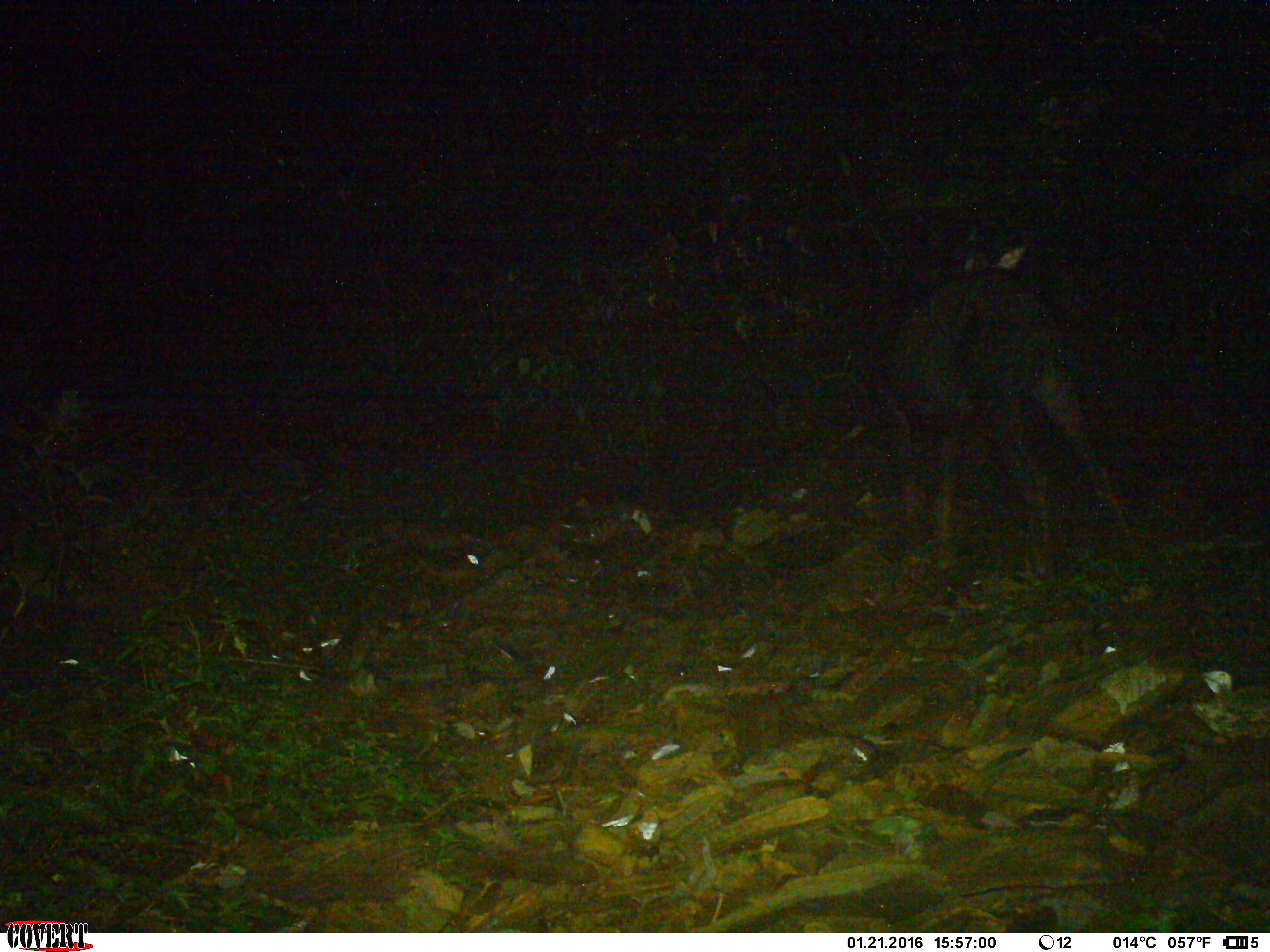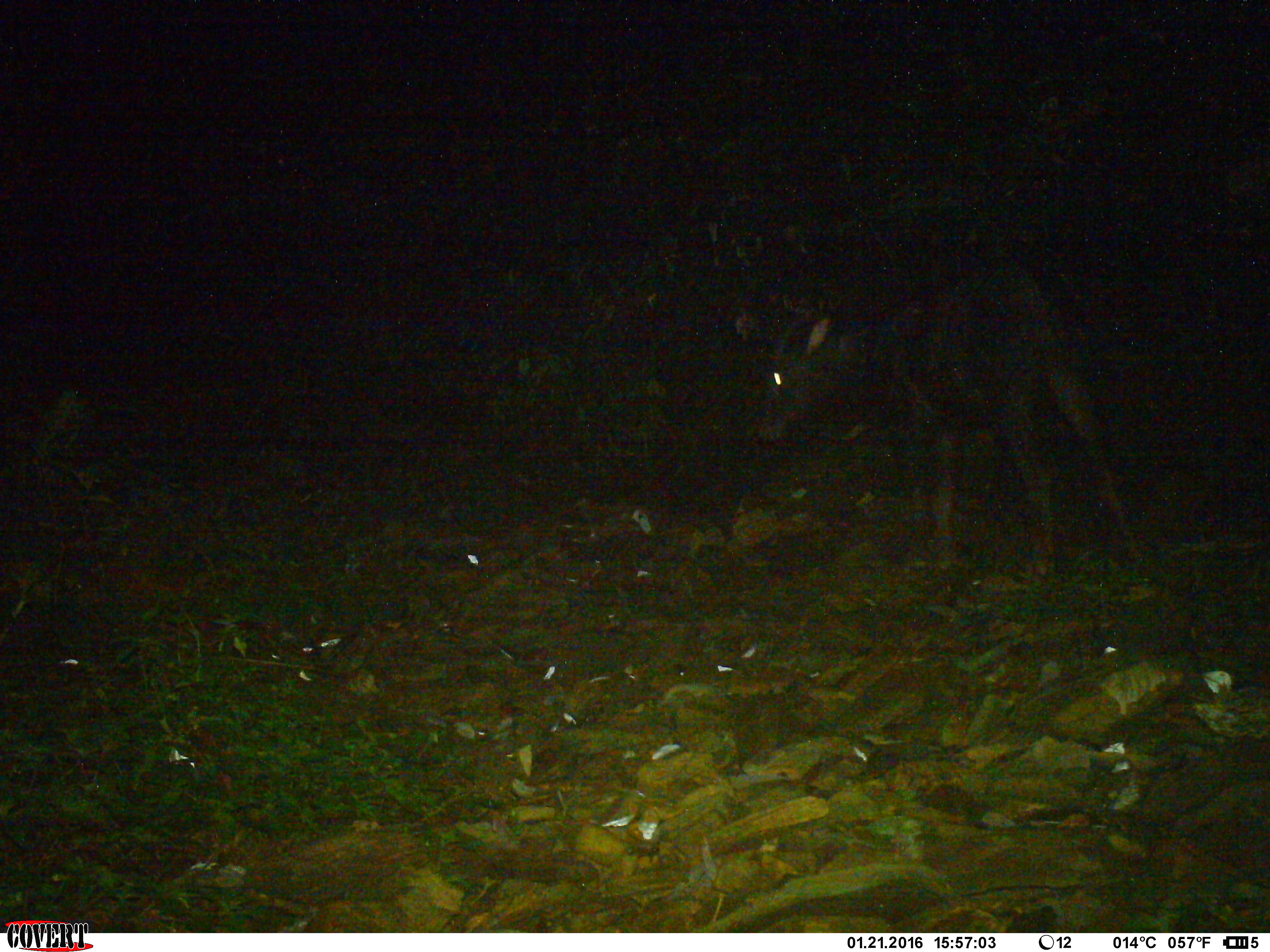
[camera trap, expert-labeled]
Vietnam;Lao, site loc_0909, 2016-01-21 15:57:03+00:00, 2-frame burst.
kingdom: Animalia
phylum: Chordata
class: Mammalia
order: Artiodactyla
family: Bovidae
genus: Capricornis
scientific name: Capricornis sumatraensis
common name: chinese serow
Chinese serow (Capricornis sumatraensis). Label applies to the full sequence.